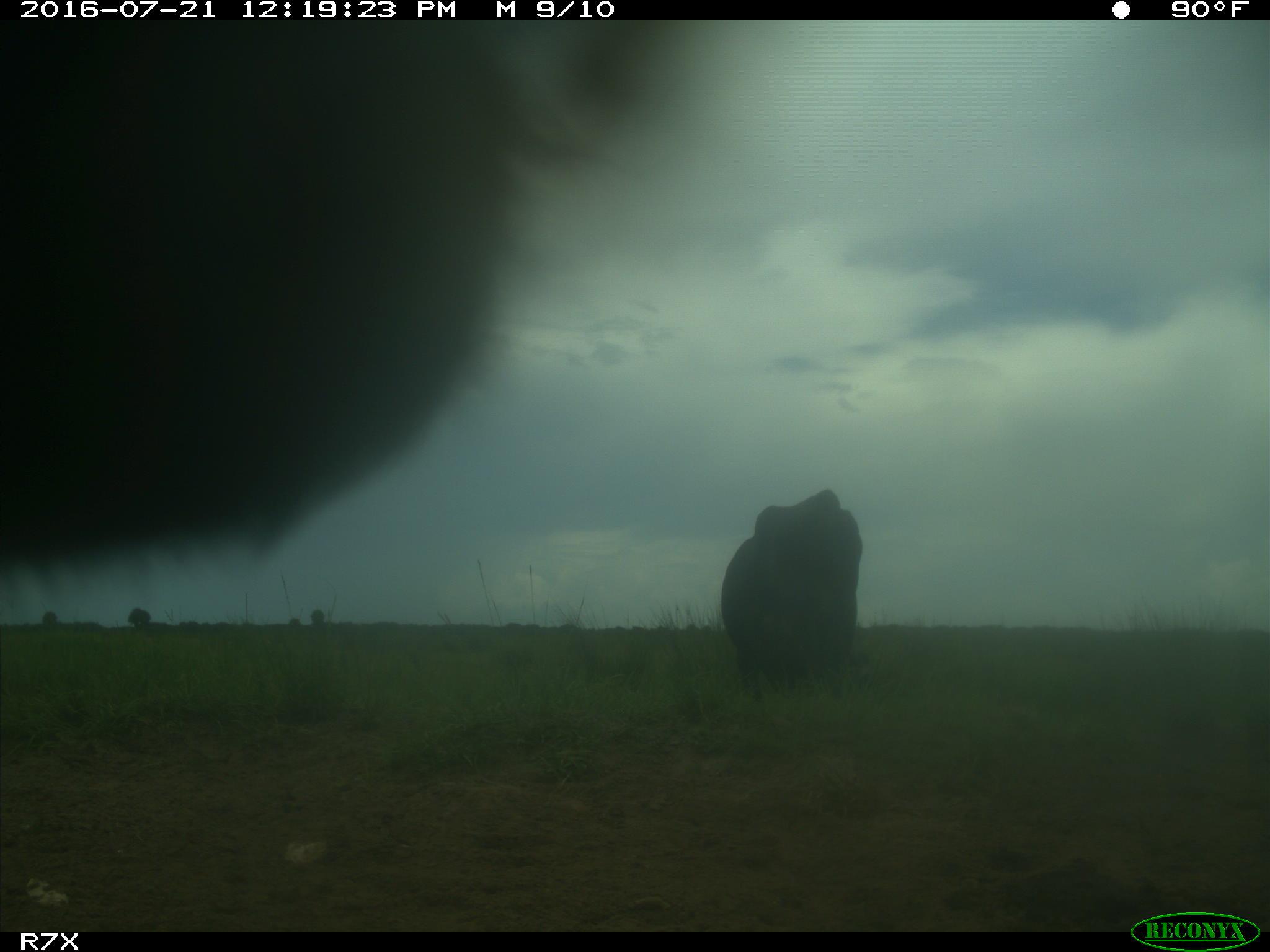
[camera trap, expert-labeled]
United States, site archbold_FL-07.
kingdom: Animalia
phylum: Chordata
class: Mammalia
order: Artiodactyla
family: Bovidae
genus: Bos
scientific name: Bos taurus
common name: domestic cow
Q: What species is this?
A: Bos taurus (domestic cow).